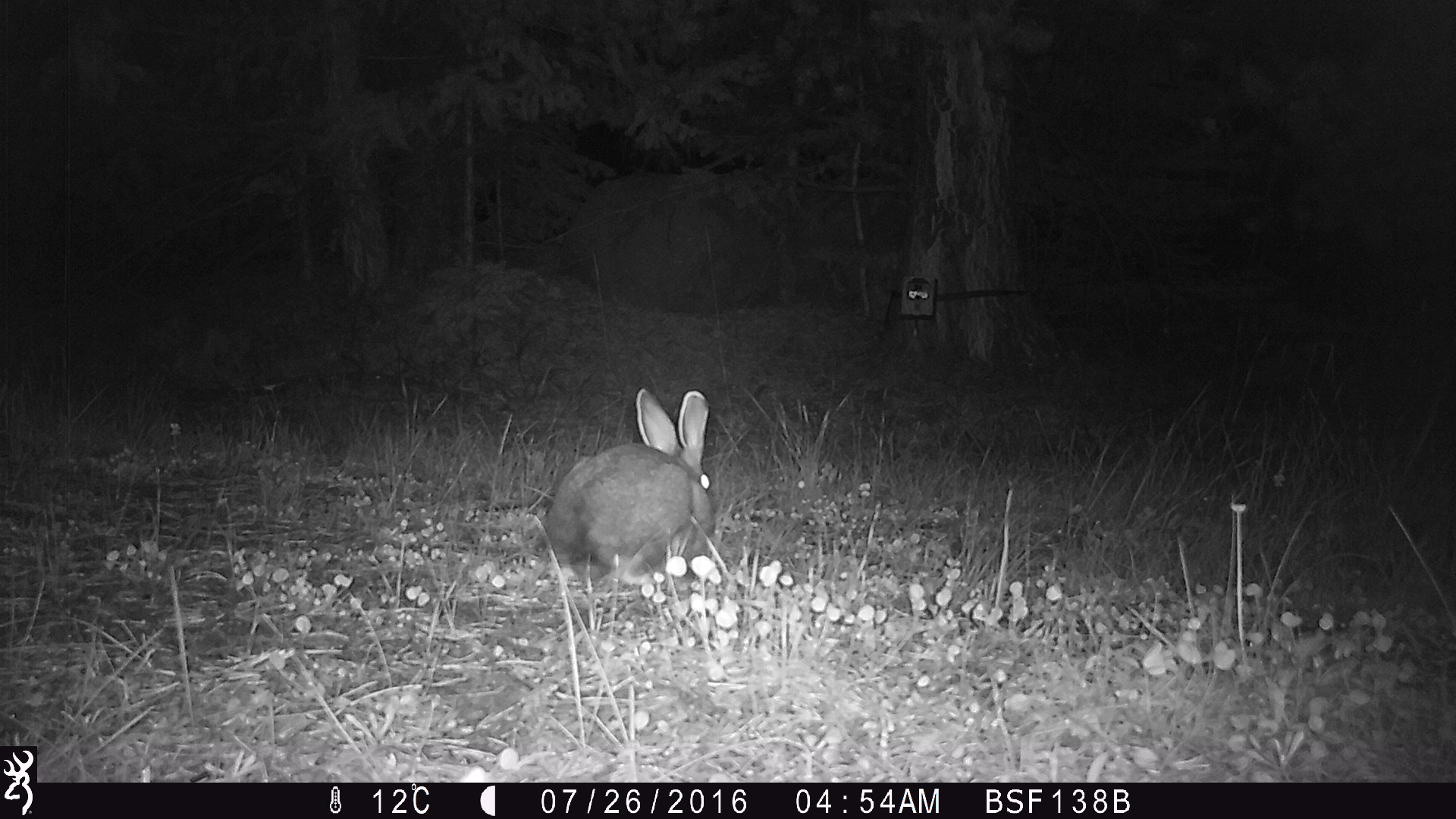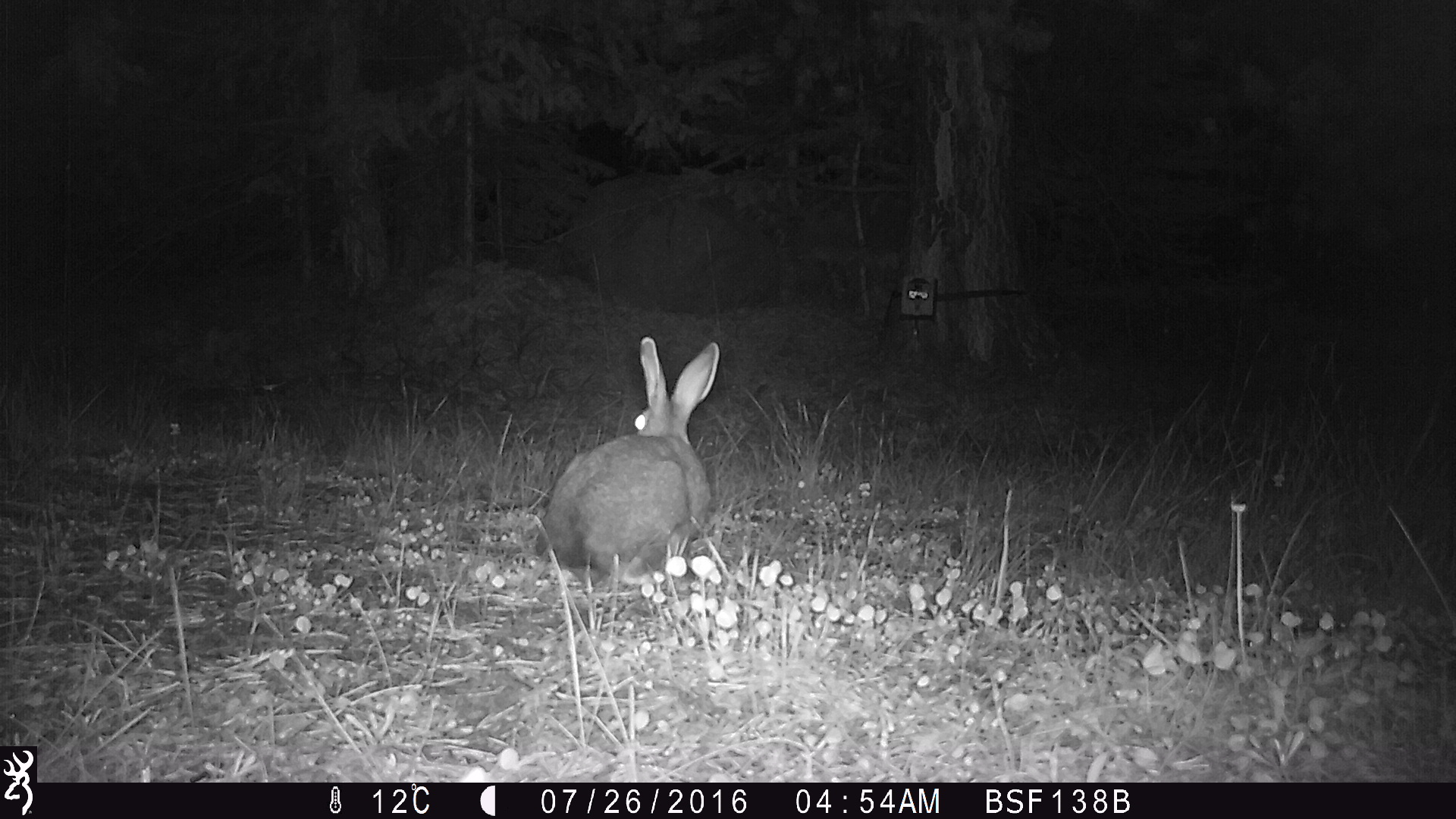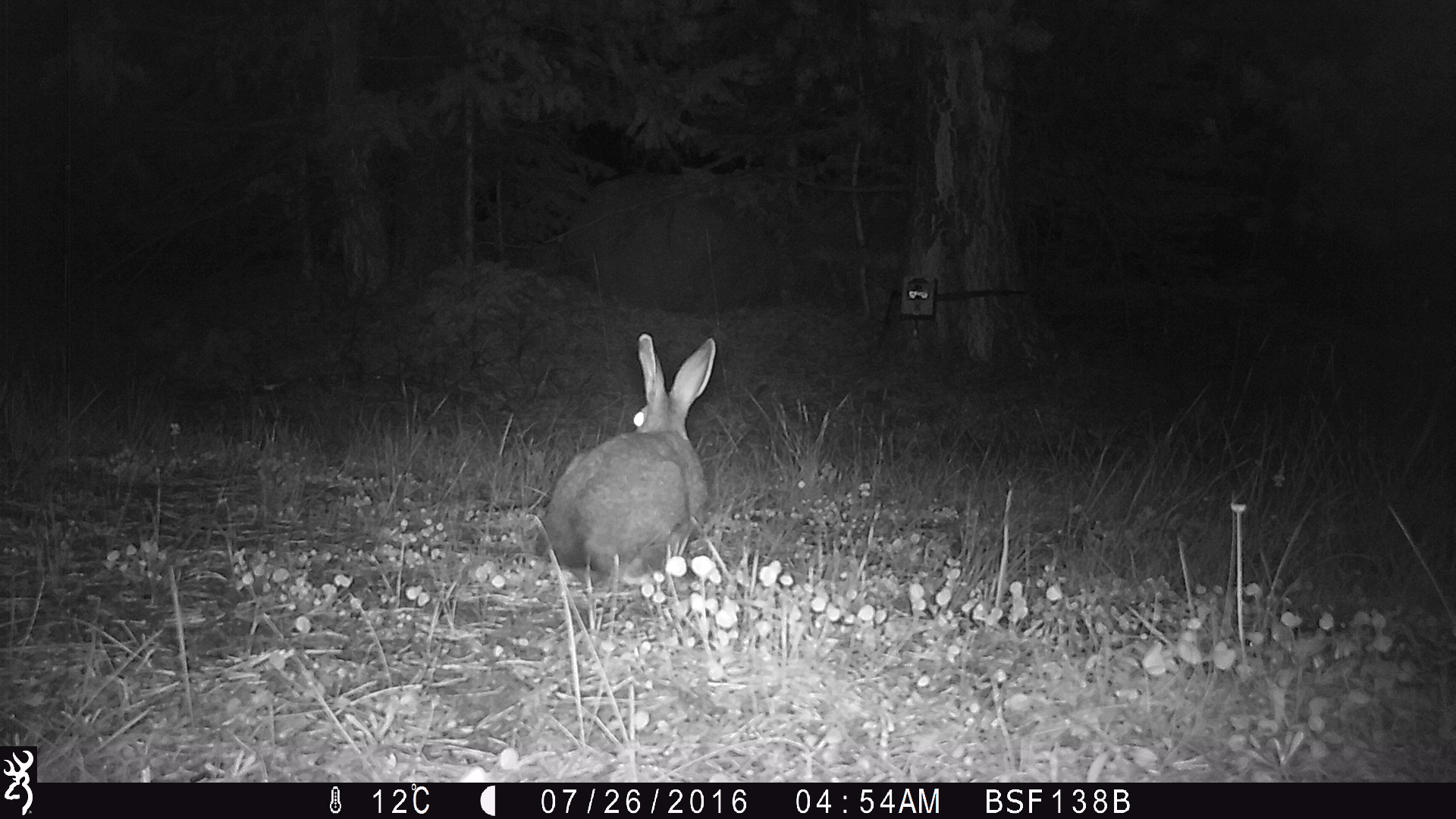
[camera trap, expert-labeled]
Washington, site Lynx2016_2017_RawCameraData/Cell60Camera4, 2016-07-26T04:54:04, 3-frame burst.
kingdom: Animalia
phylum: Chordata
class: Mammalia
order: Lagomorpha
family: Leporidae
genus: Lepus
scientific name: Lepus americanus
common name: snowshoe hare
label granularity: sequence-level